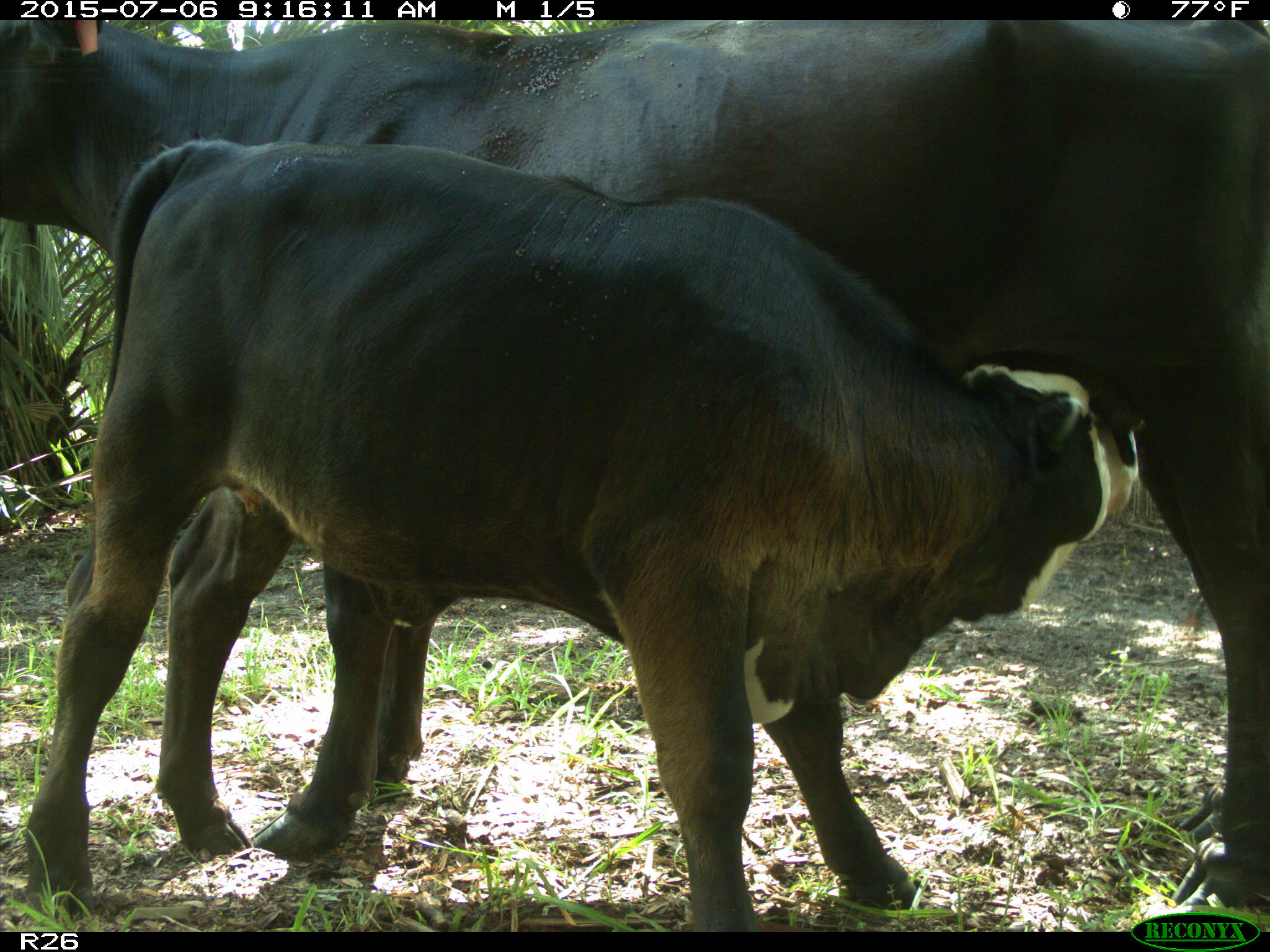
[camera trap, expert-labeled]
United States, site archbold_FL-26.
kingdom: Animalia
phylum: Chordata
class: Mammalia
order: Artiodactyla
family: Bovidae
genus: Bos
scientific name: Bos taurus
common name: domestic cow